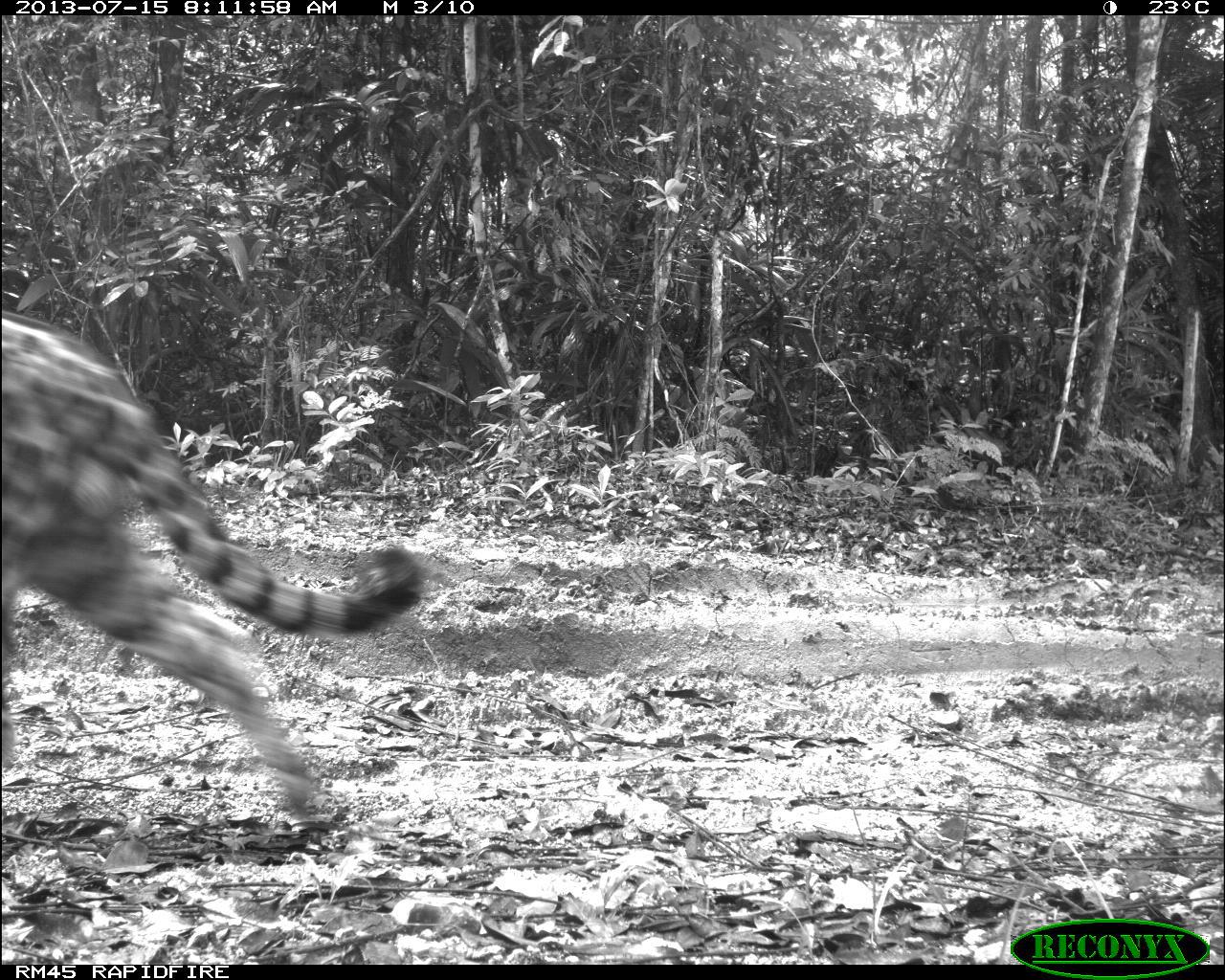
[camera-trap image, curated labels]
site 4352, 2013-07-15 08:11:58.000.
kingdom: Animalia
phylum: Chordata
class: Mammalia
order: Carnivora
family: Felidae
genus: Panthera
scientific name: Panthera onca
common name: jaguar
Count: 1.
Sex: male.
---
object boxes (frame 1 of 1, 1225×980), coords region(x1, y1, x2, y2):
panthera onca: region(1, 305, 430, 822)